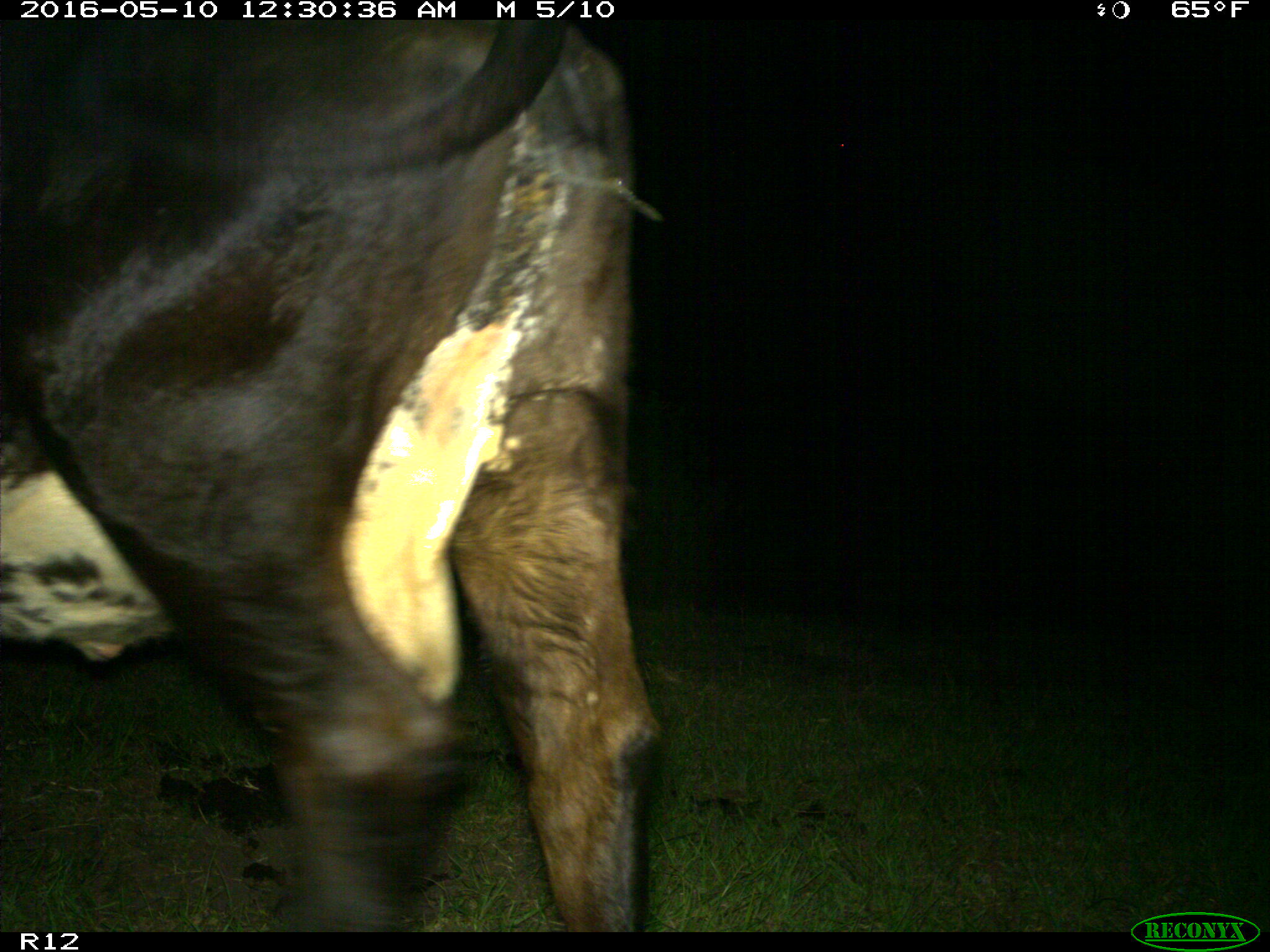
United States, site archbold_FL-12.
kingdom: Animalia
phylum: Chordata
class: Mammalia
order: Artiodactyla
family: Bovidae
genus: Bos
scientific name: Bos taurus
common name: domestic cow